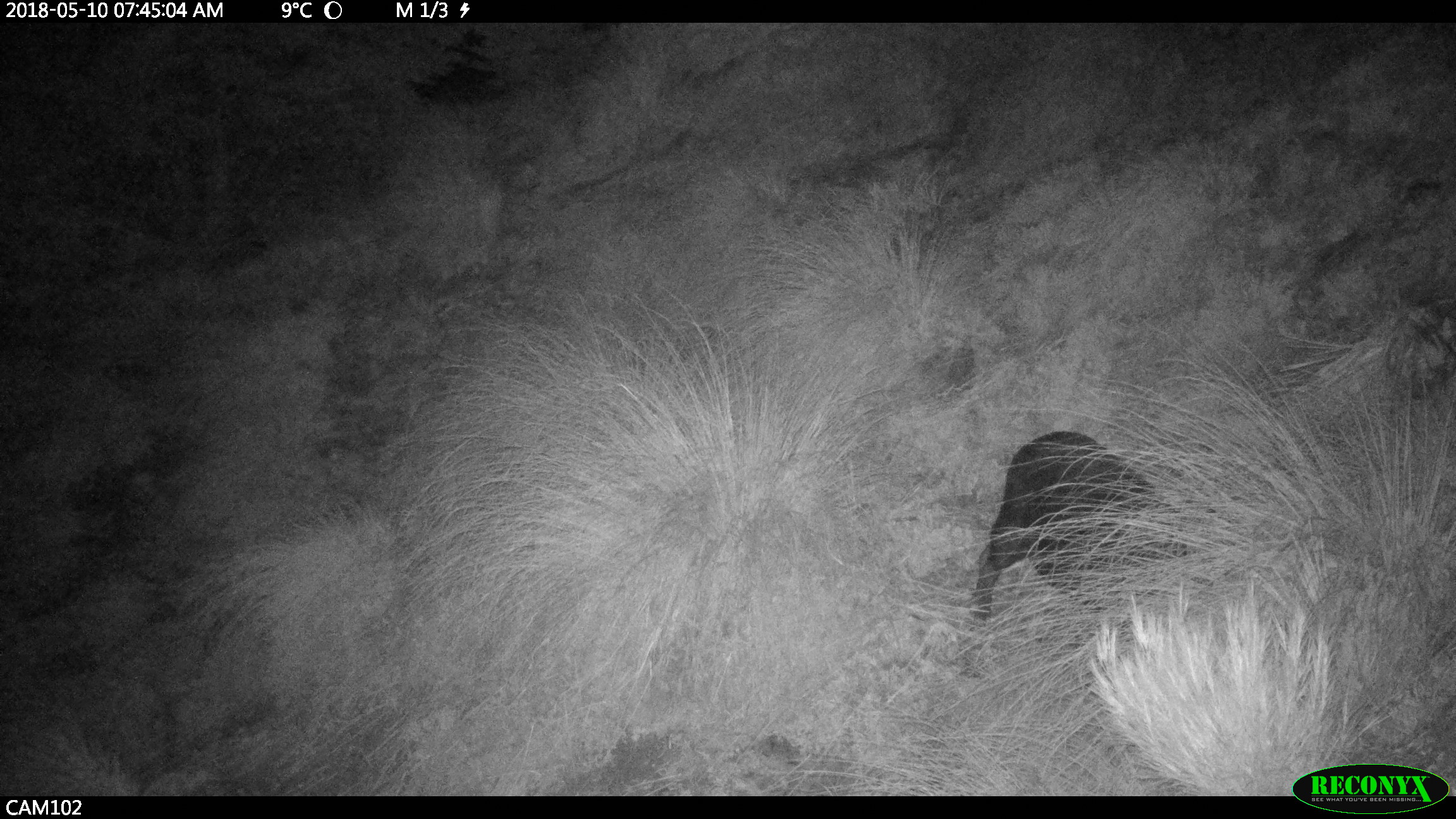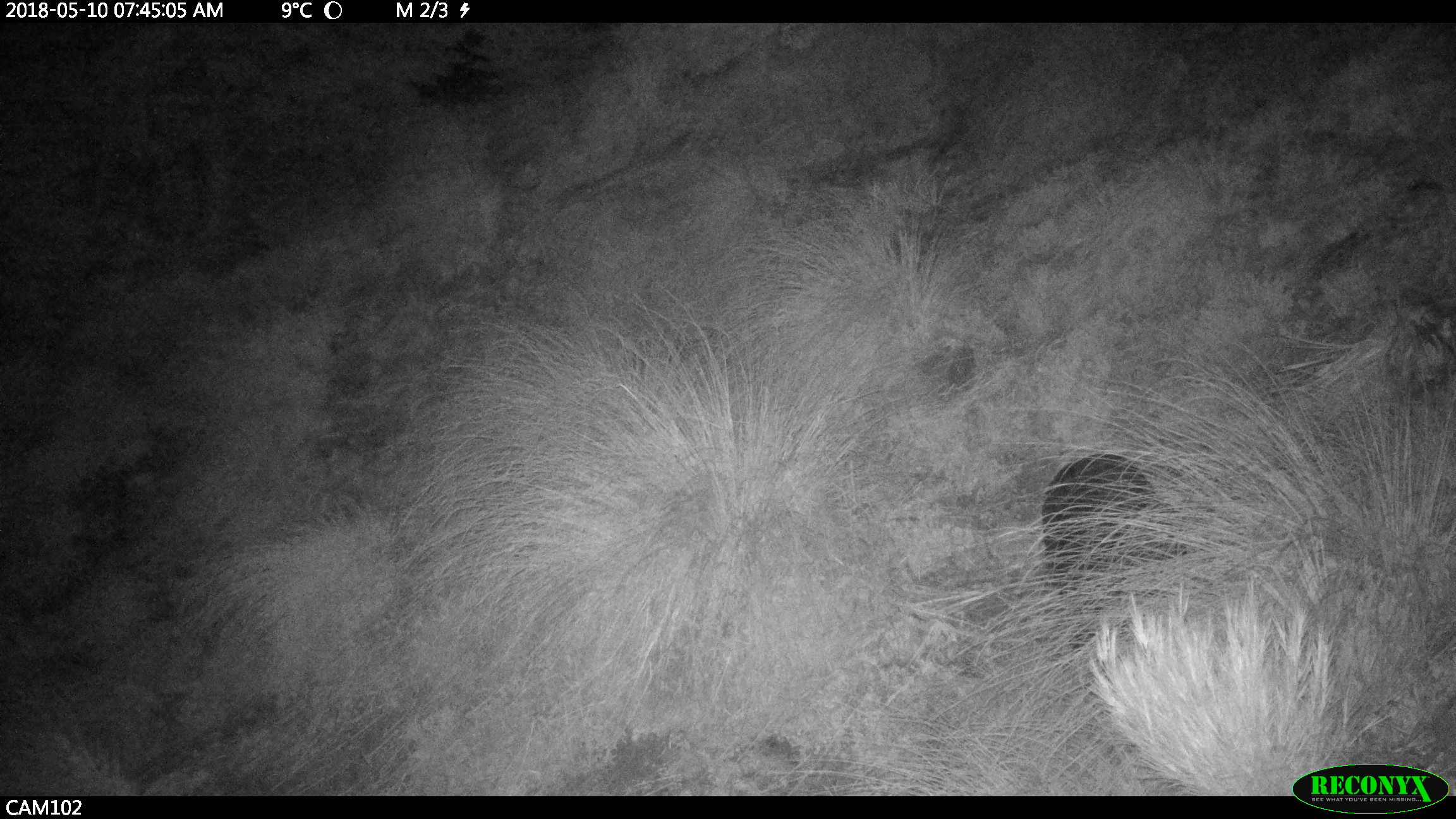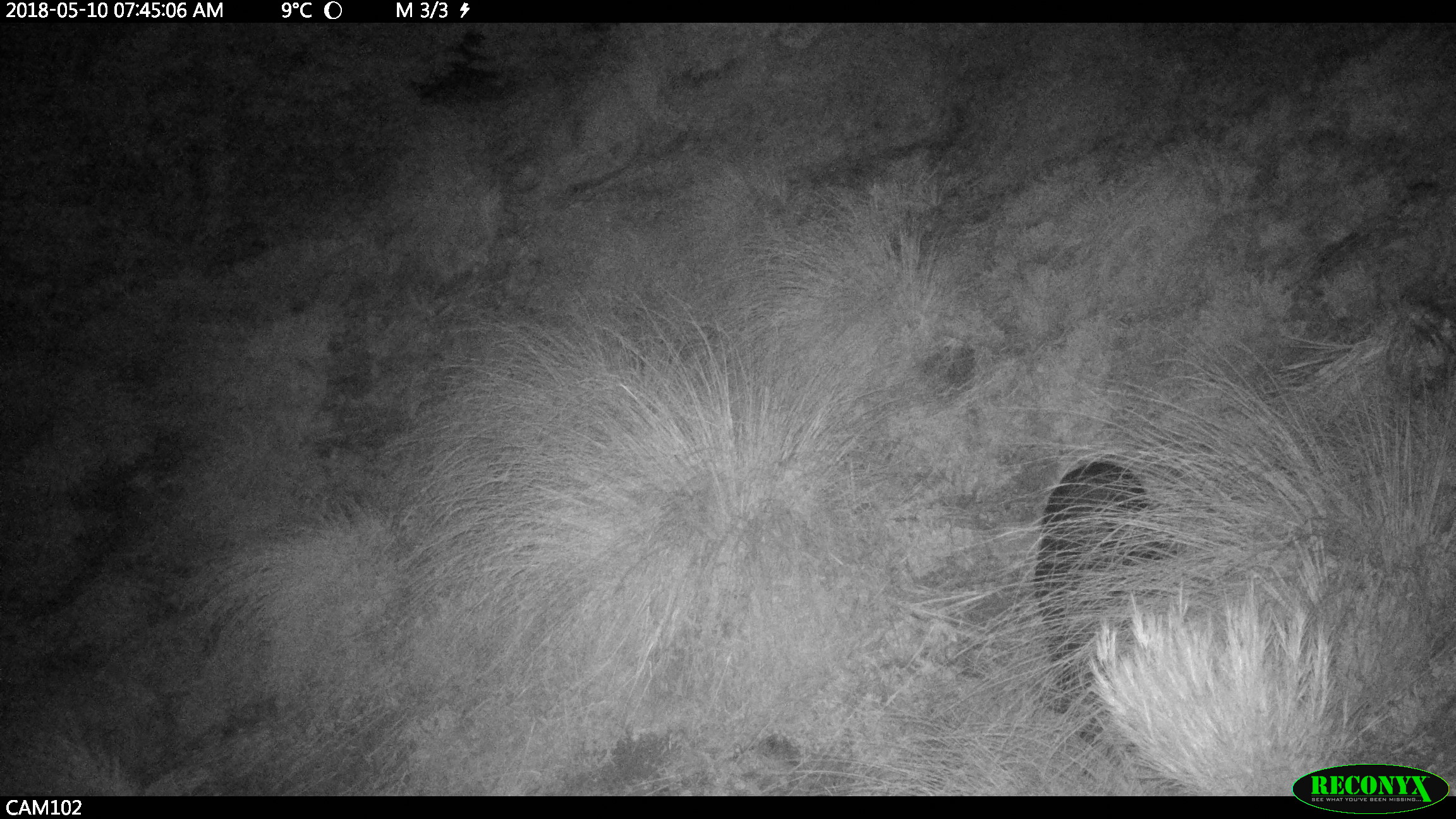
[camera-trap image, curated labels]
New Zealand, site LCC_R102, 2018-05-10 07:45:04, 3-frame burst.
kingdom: Animalia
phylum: Chordata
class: Mammalia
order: Artiodactyla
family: Suidae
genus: Sus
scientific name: Sus scrofa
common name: pig